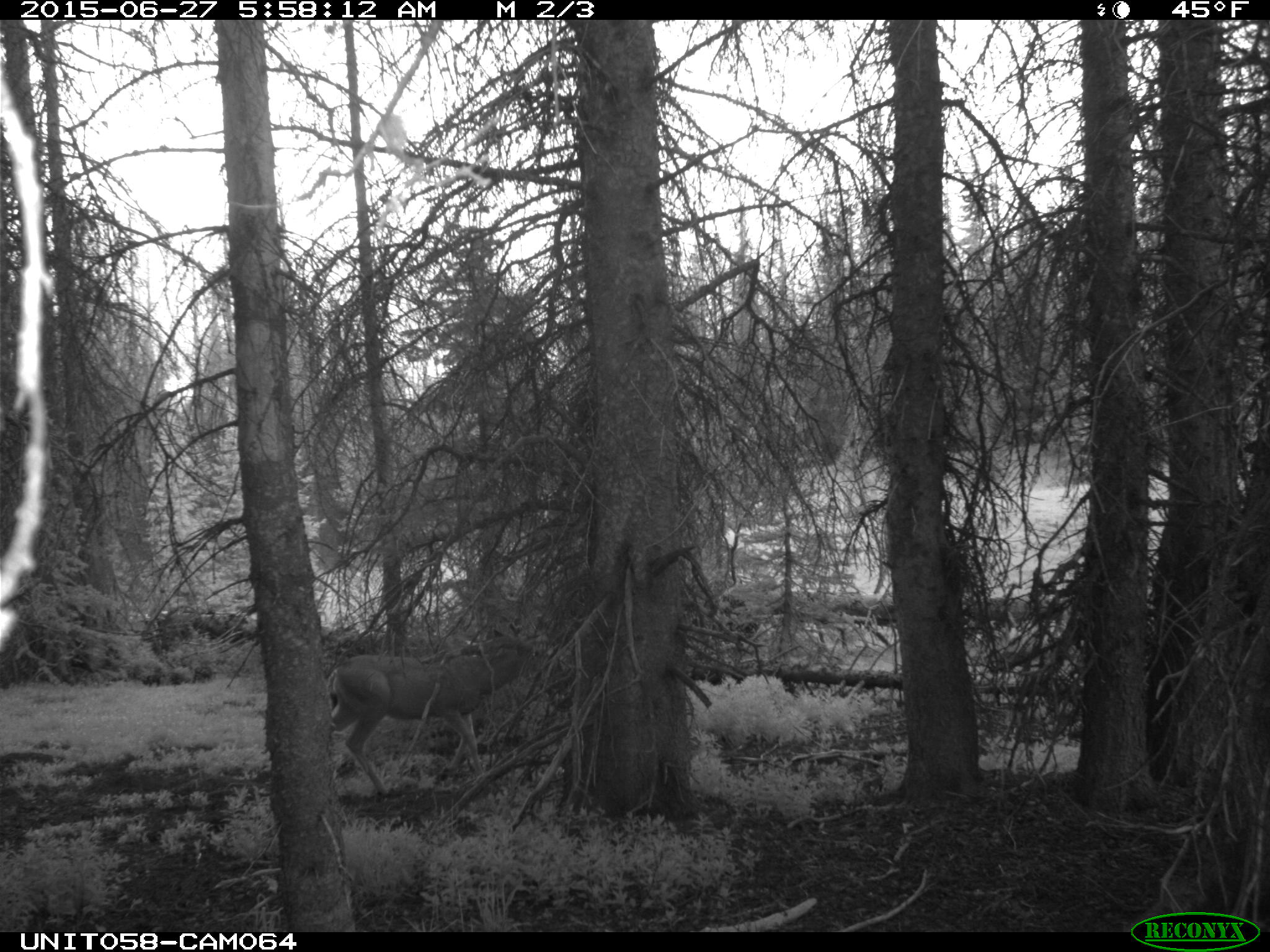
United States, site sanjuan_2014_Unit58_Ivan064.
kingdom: Animalia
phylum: Chordata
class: Mammalia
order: Artiodactyla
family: Cervidae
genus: Odocoileus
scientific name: Odocoileus hemionus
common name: mule deer